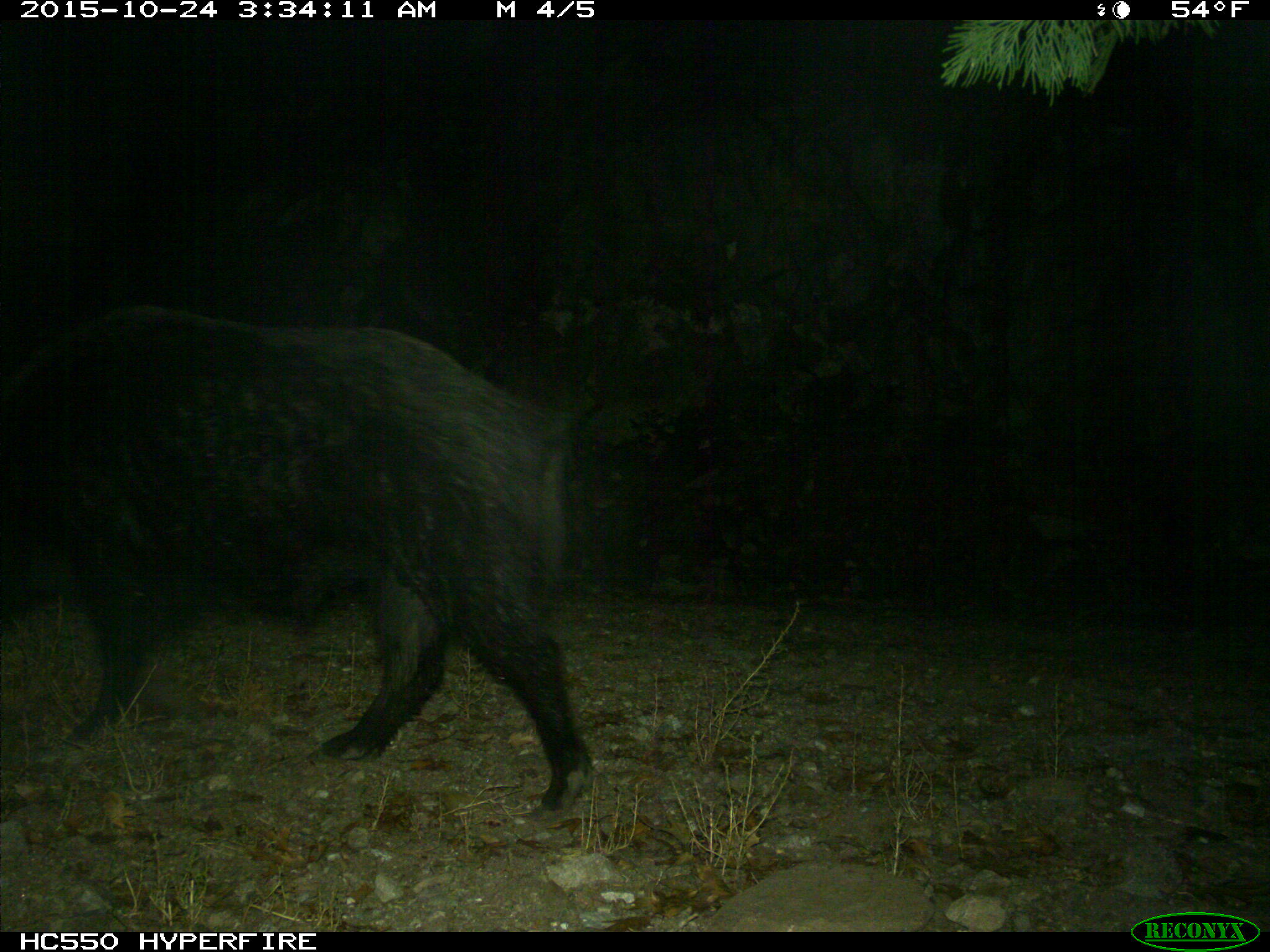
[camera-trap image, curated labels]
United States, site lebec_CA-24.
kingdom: Animalia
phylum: Chordata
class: Mammalia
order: Artiodactyla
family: Suidae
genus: Sus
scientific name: Sus scrofa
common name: wild boar